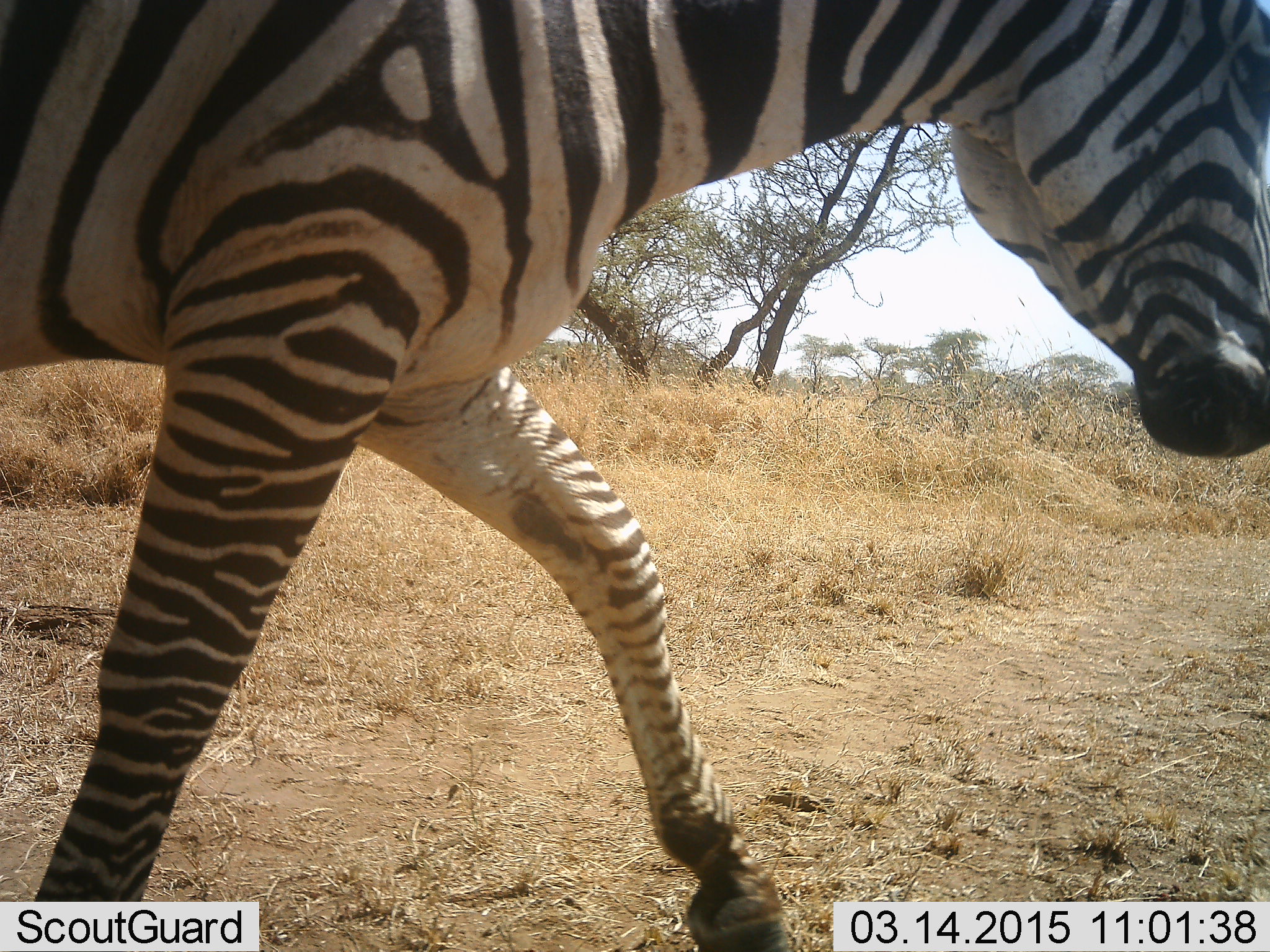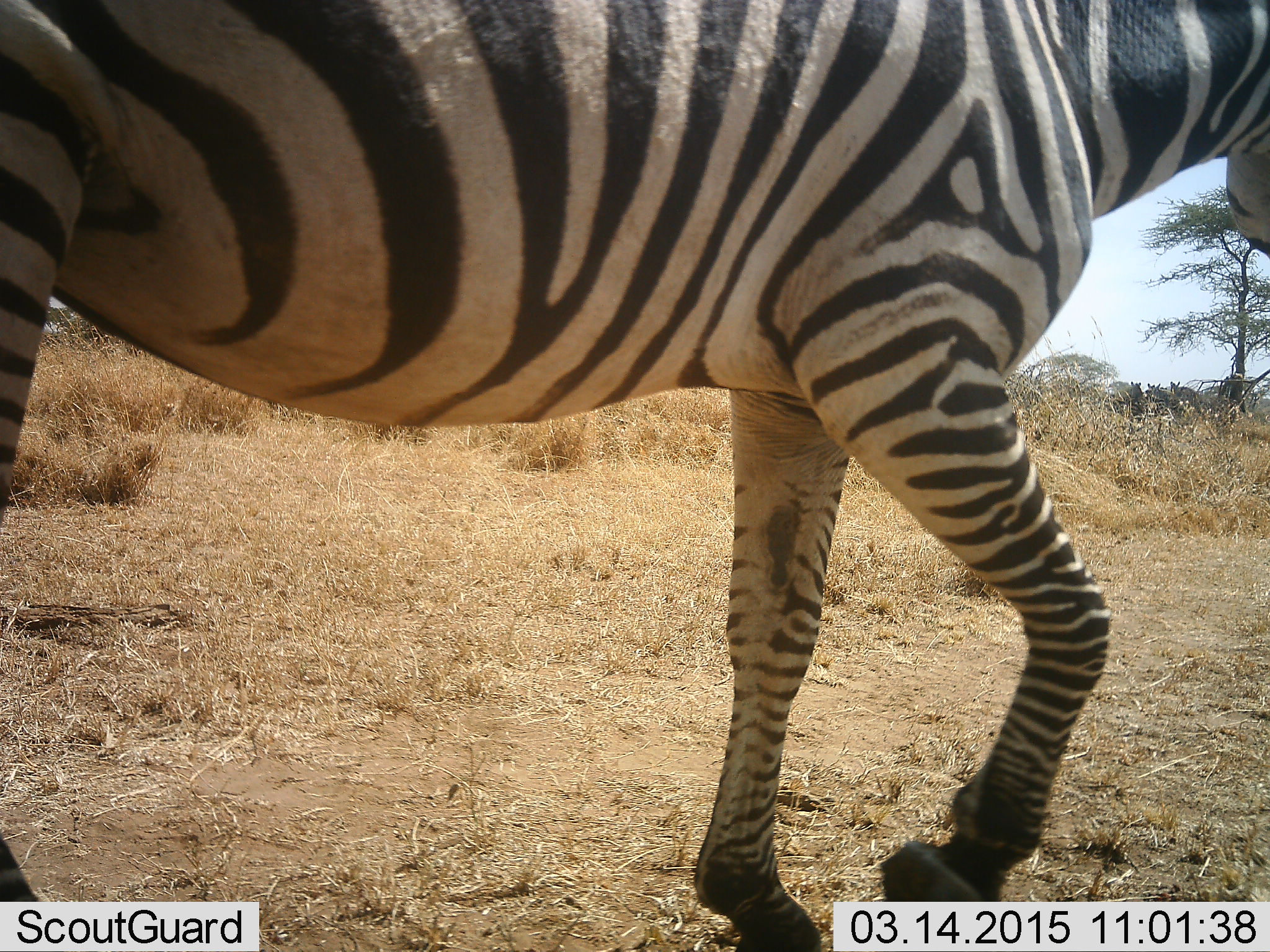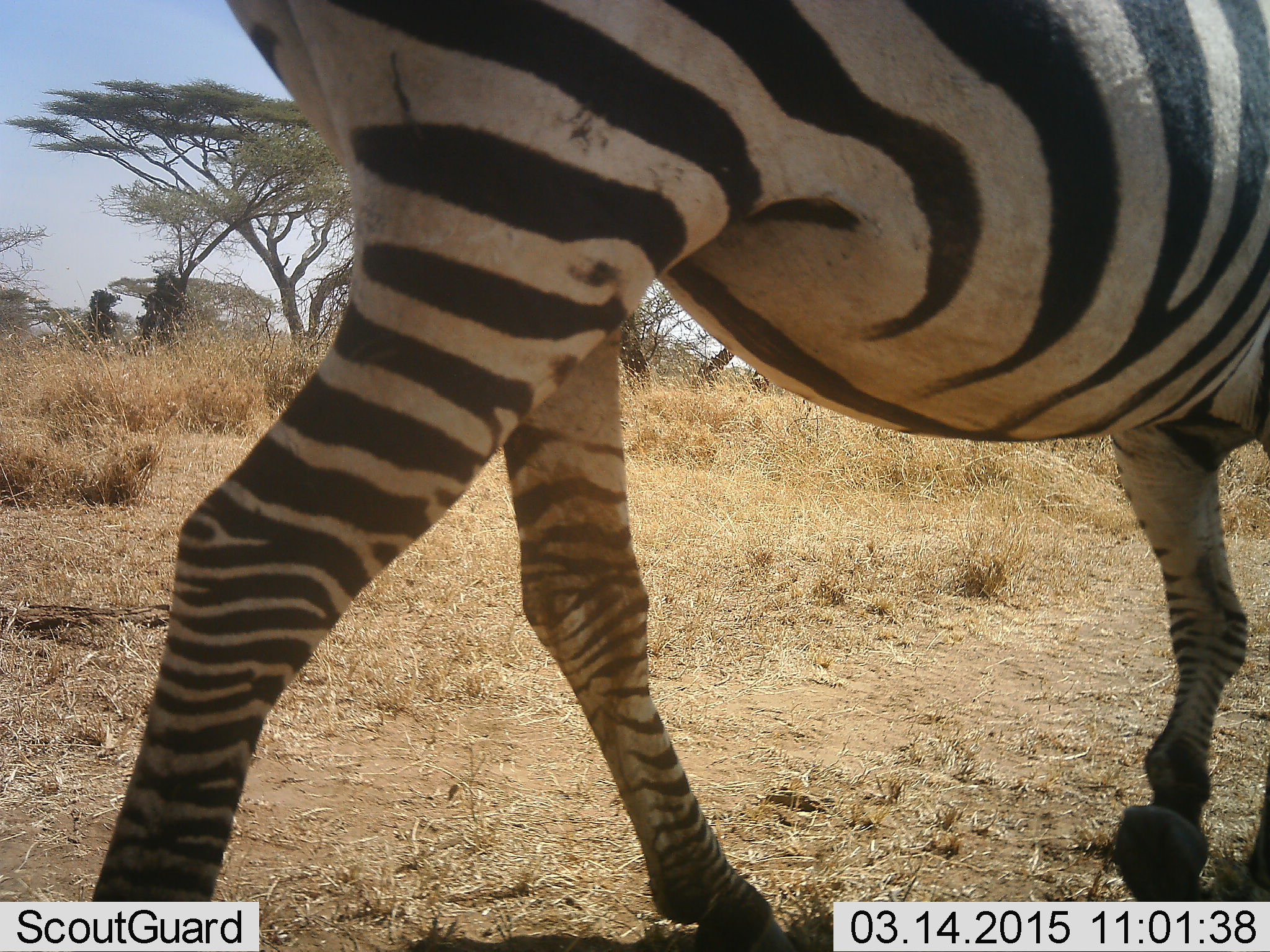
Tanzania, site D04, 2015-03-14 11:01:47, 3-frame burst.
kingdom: Animalia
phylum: Chordata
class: Mammalia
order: Perissodactyla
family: Equidae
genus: Equus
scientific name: Equus quagga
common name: plains zebra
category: zebra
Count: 1.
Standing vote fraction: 10%.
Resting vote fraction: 0%.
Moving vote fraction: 100%.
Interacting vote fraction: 0%.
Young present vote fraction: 0%.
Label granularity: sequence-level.